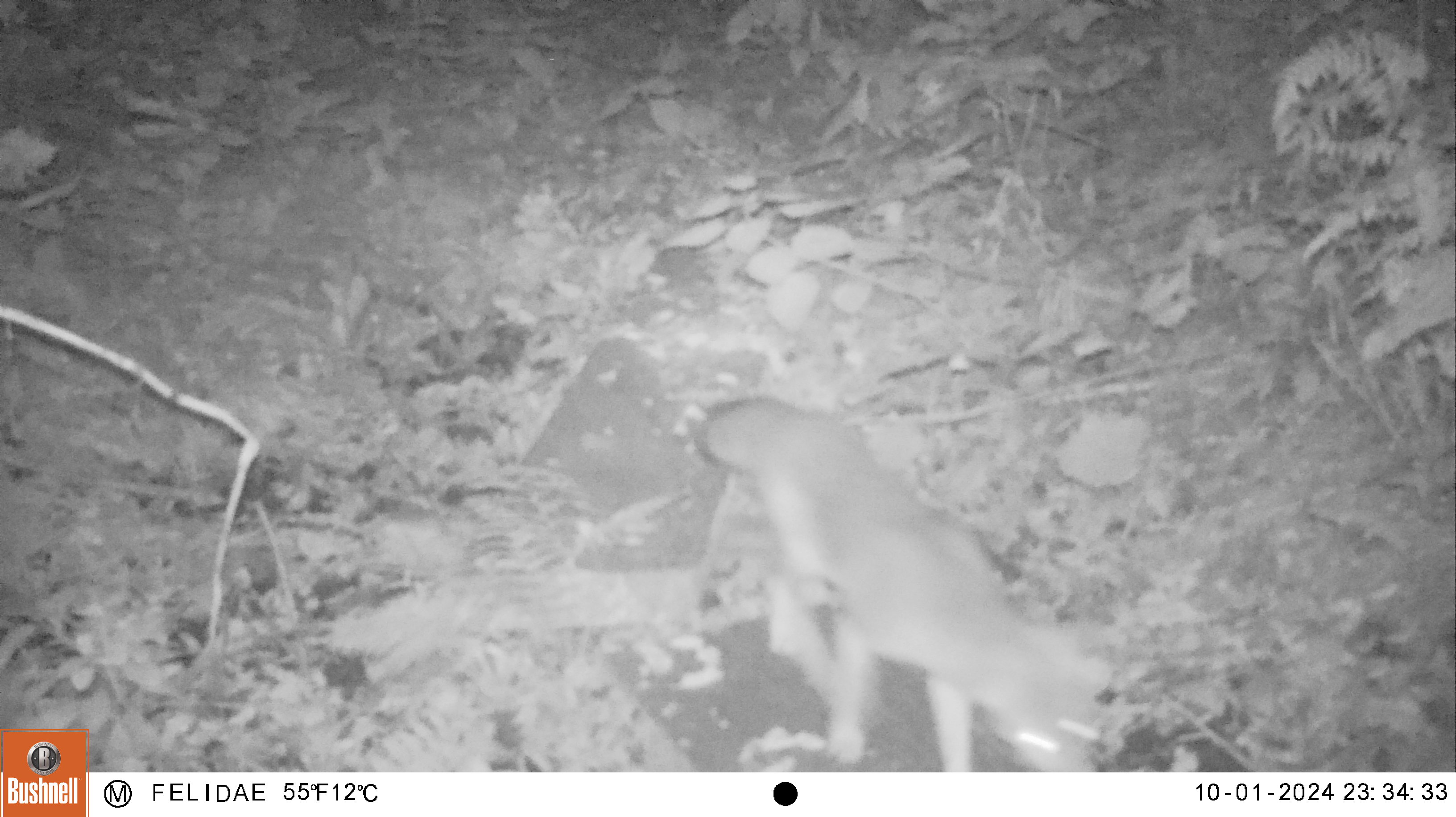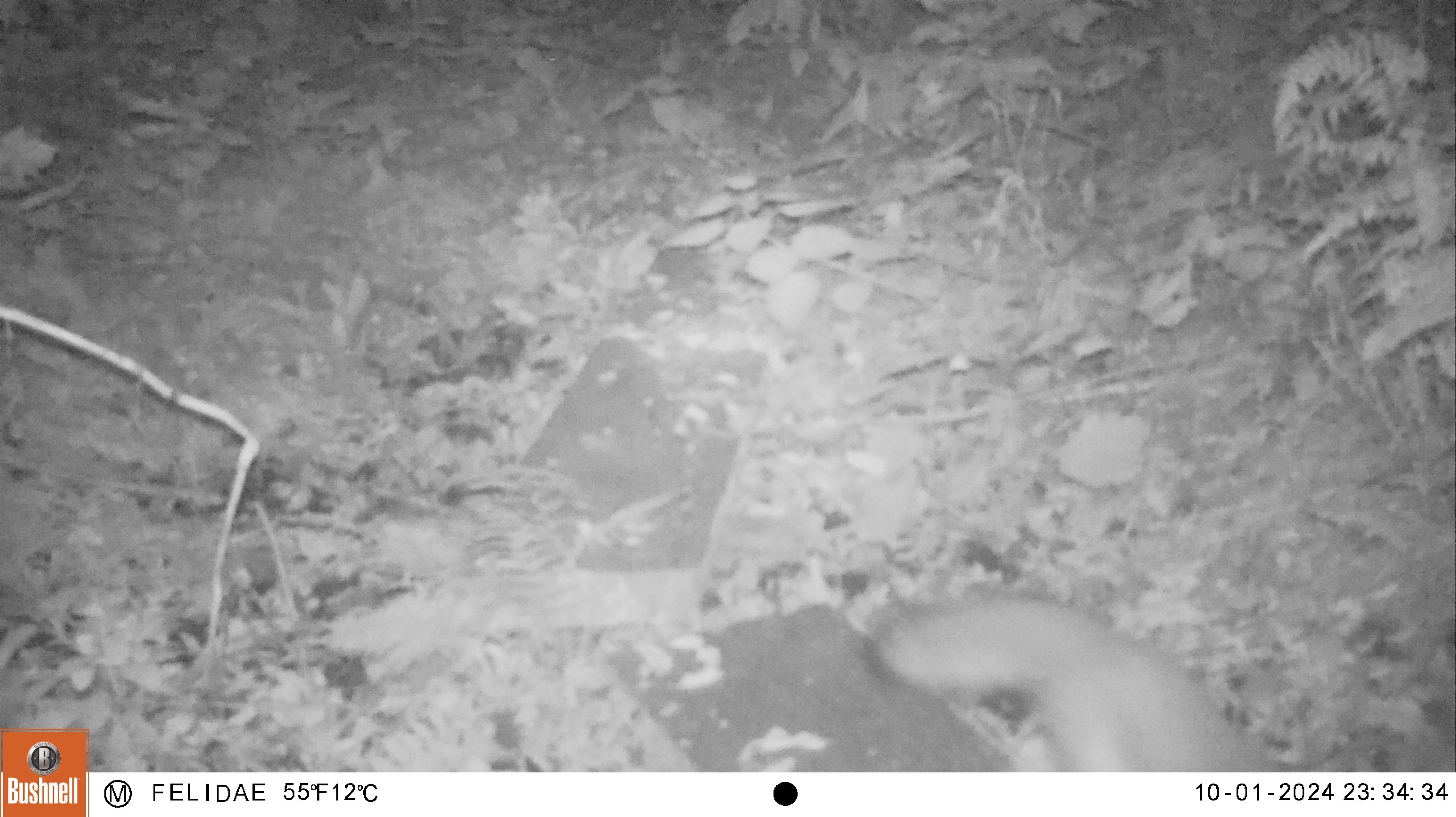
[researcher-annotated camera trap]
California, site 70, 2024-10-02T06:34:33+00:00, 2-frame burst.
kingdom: Animalia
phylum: Chordata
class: Mammalia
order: Carnivora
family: Canidae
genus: Urocyon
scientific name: Urocyon cinereoargenteus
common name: gray fox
Gray fox (Urocyon cinereoargenteus).